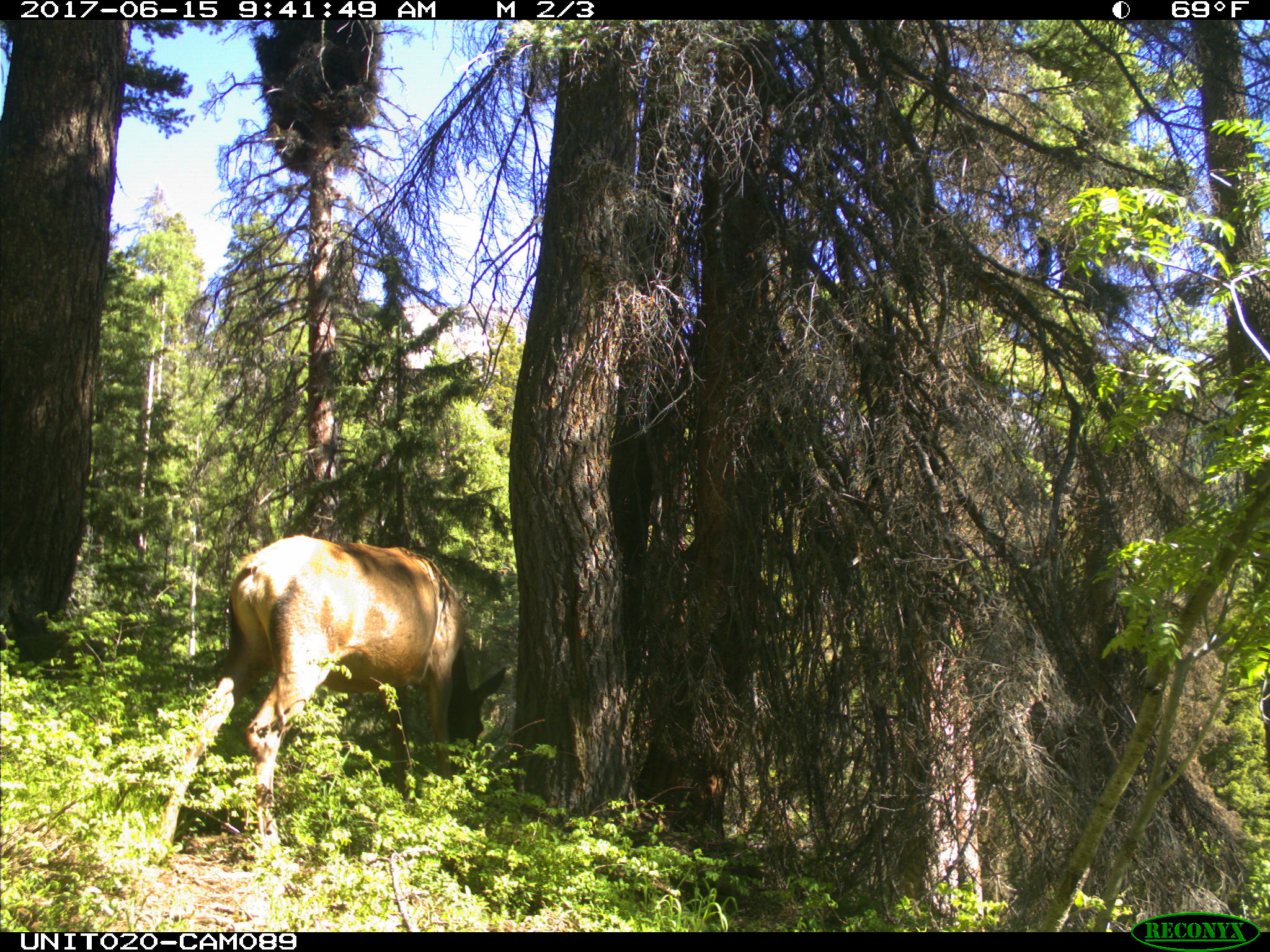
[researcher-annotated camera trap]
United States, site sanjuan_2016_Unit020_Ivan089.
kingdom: Animalia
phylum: Chordata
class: Mammalia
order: Artiodactyla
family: Cervidae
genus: Cervus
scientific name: Cervus elaphus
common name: red deer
Cervus elaphus (red deer).